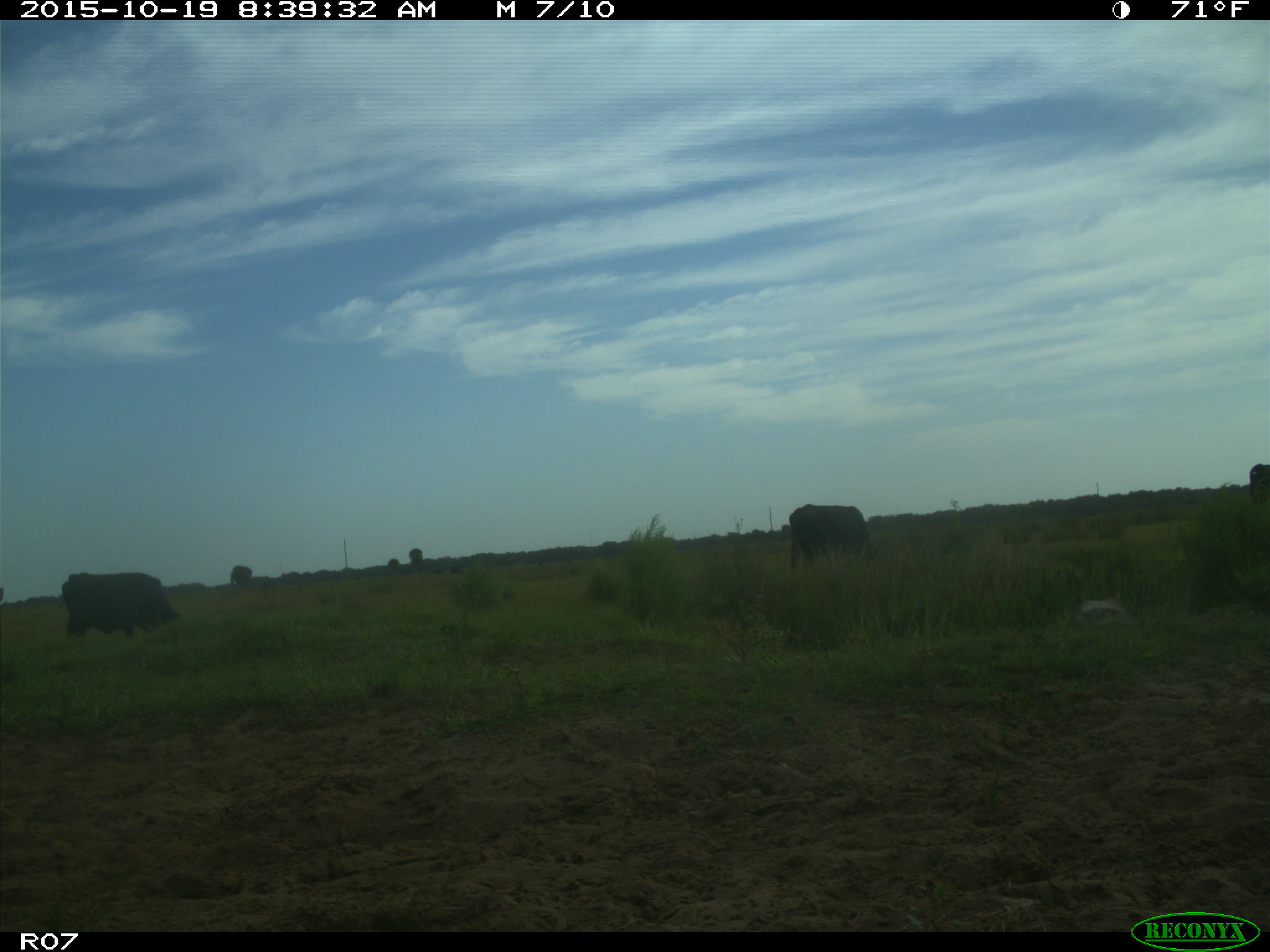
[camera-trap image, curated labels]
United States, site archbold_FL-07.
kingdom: Animalia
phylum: Chordata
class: Mammalia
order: Artiodactyla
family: Bovidae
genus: Bos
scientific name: Bos taurus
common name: domestic cow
Bos taurus (domestic cow).